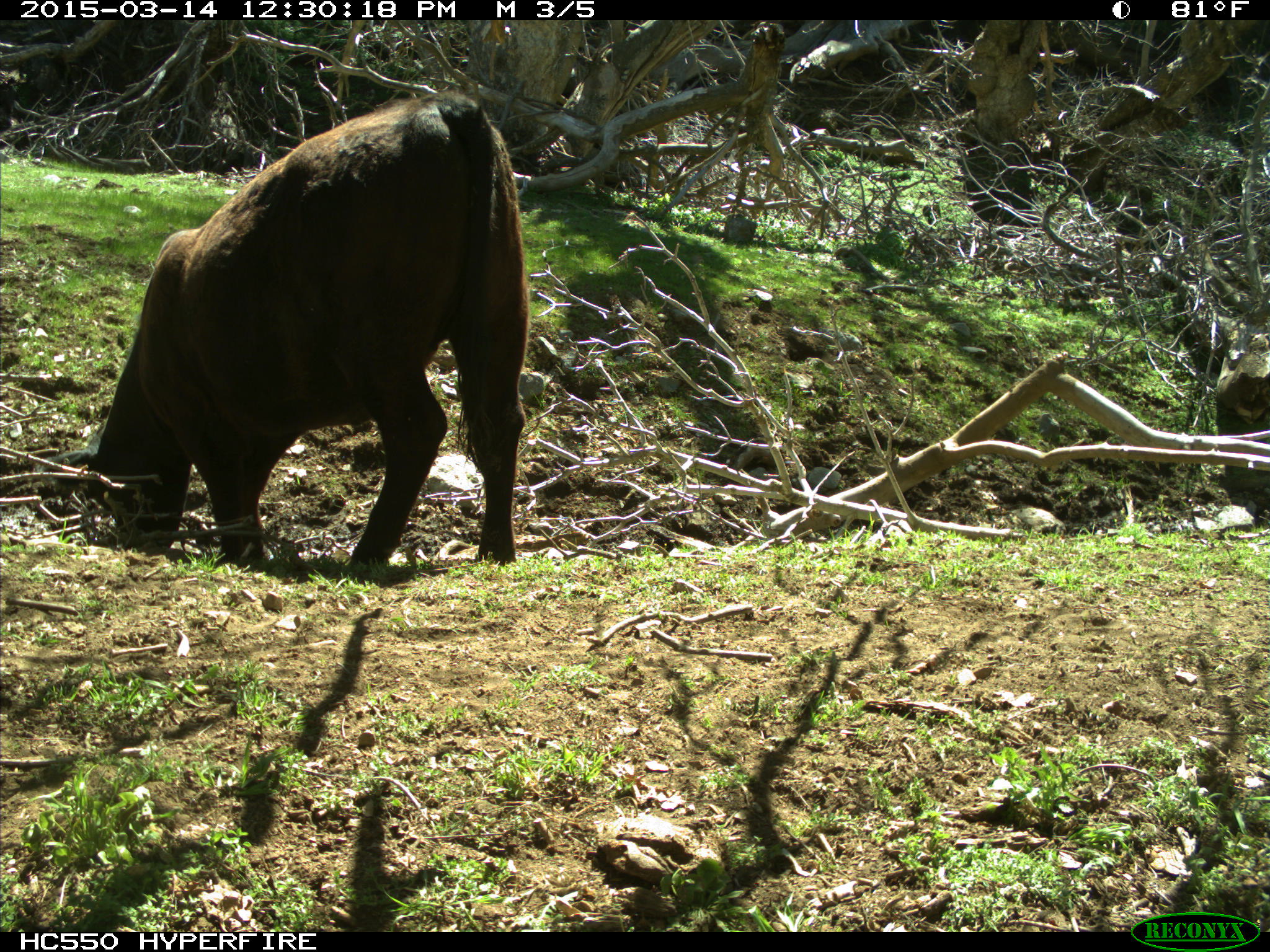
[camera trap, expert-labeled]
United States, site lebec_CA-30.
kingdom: Animalia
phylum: Chordata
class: Mammalia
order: Artiodactyla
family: Bovidae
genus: Bos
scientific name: Bos taurus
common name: domestic cow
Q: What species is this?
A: Bos taurus (domestic cow).